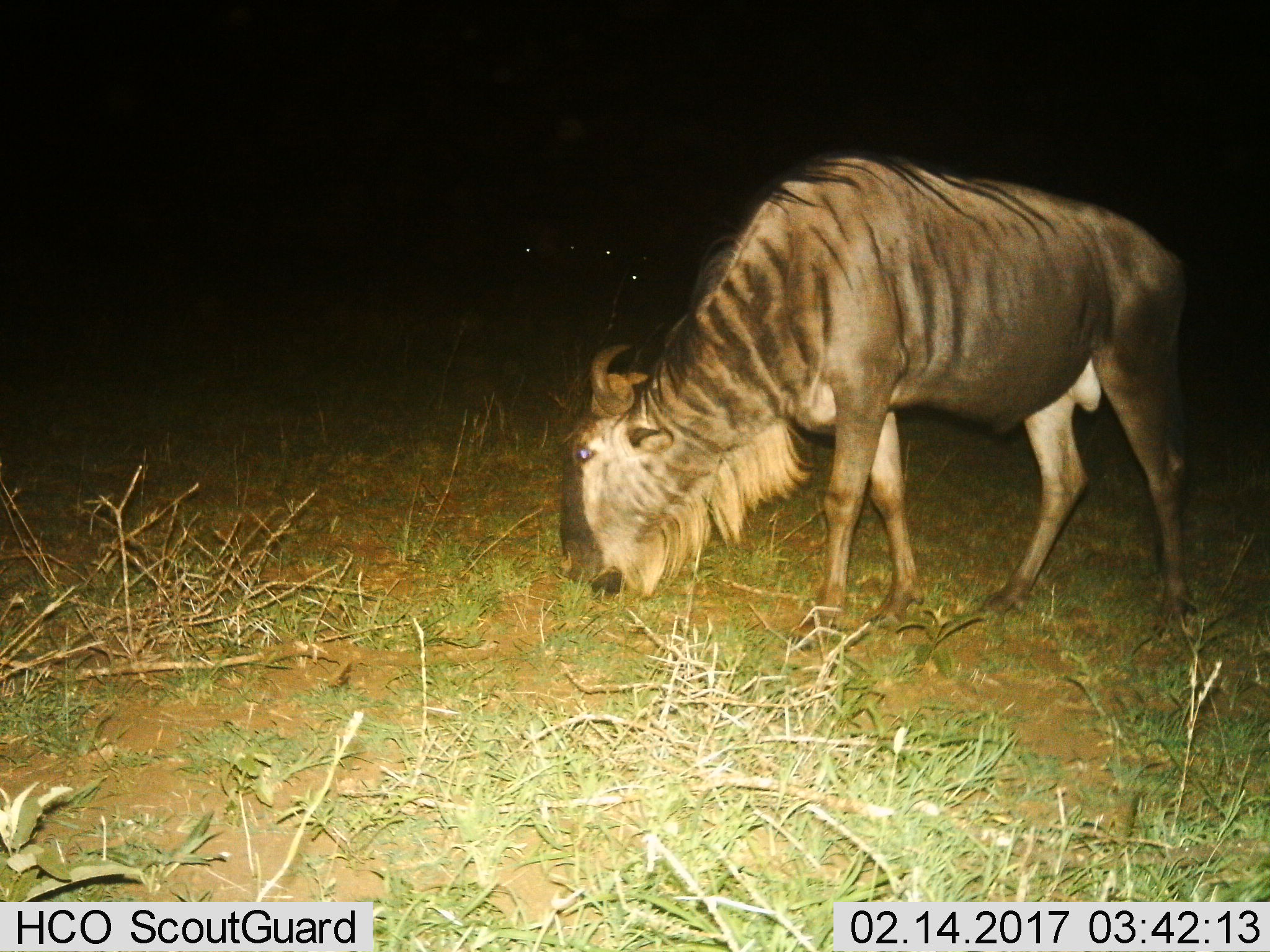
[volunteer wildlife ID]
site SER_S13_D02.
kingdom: Animalia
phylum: Chordata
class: Mammalia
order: Artiodactyla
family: Bovidae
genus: Connochaetes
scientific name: Connochaetes taurinus taurinus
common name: blue wildebeest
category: wildebeestblue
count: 1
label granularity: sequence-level